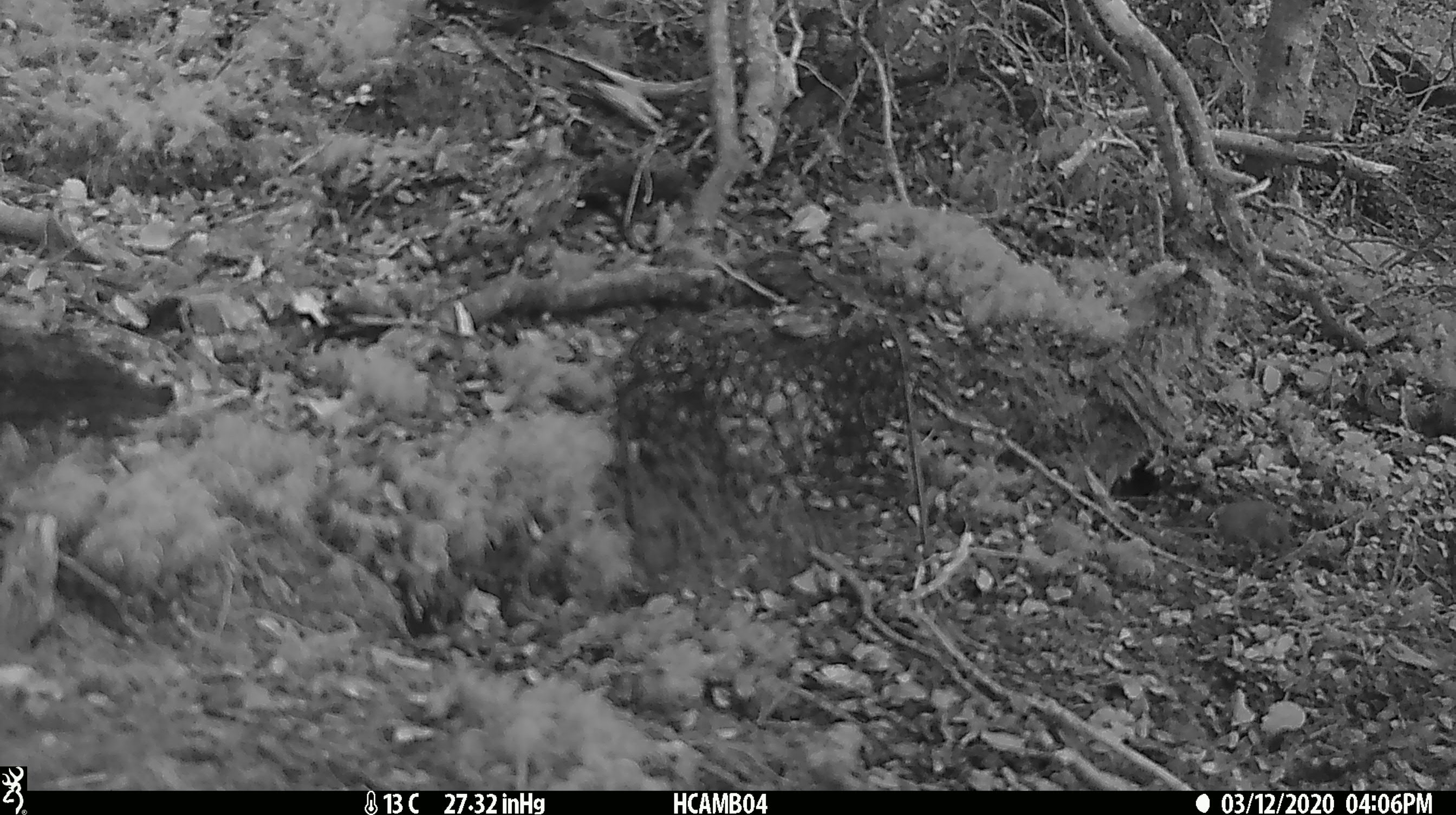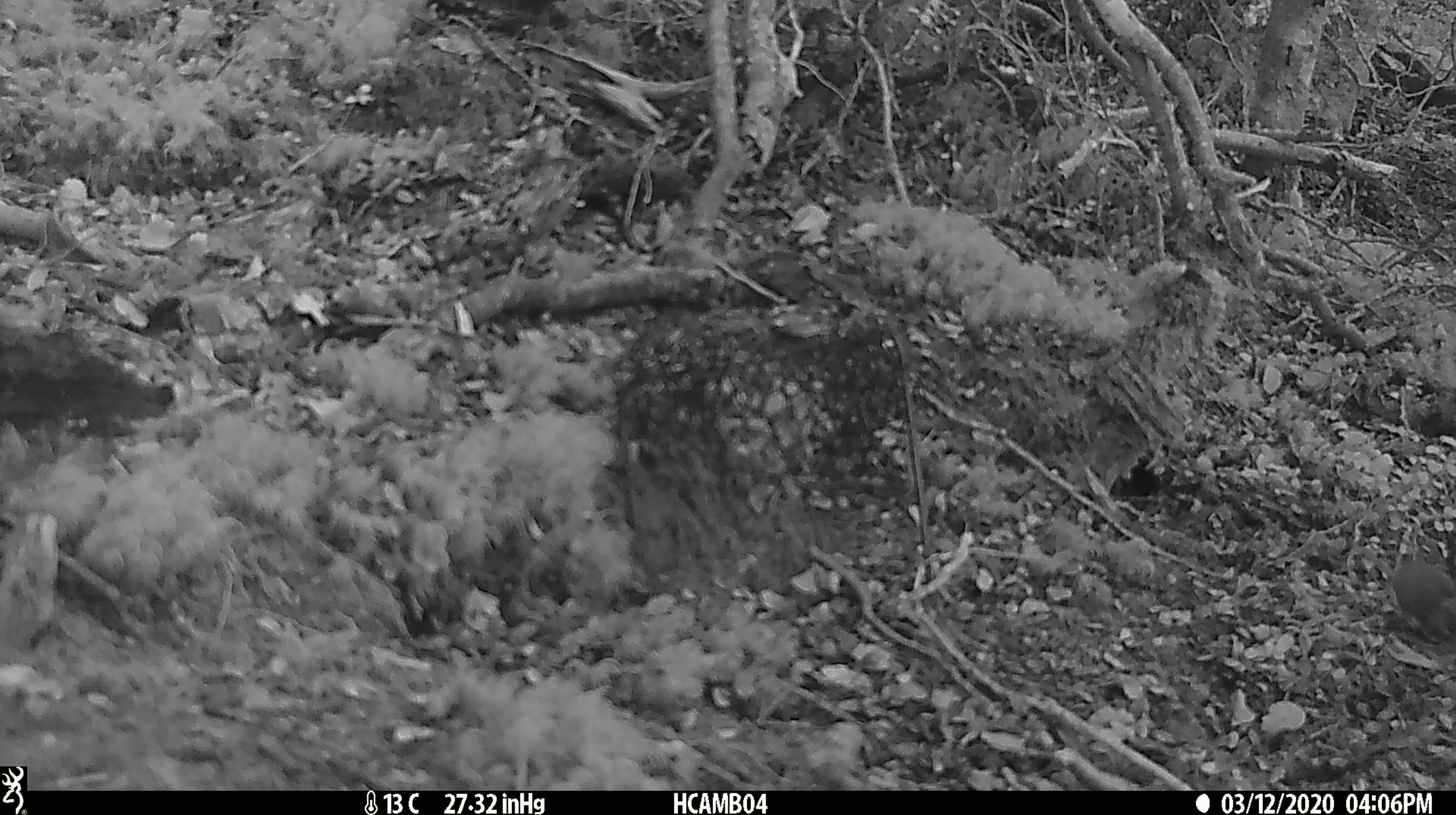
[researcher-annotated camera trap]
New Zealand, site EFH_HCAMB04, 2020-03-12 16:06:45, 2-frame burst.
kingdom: Animalia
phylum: Chordata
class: Mammalia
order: Rodentia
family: Muridae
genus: Mus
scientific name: Mus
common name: mouse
Mouse (Mus).